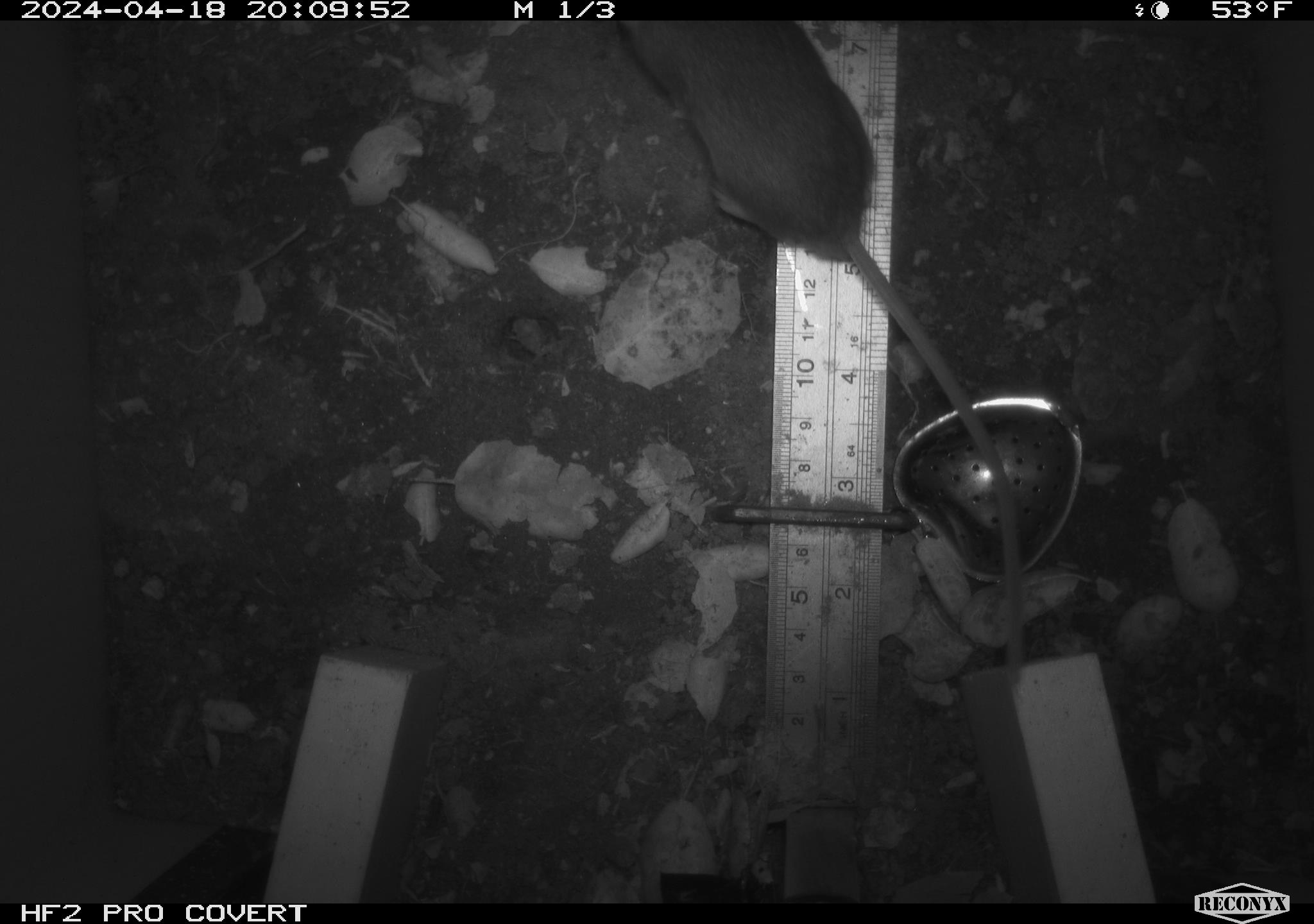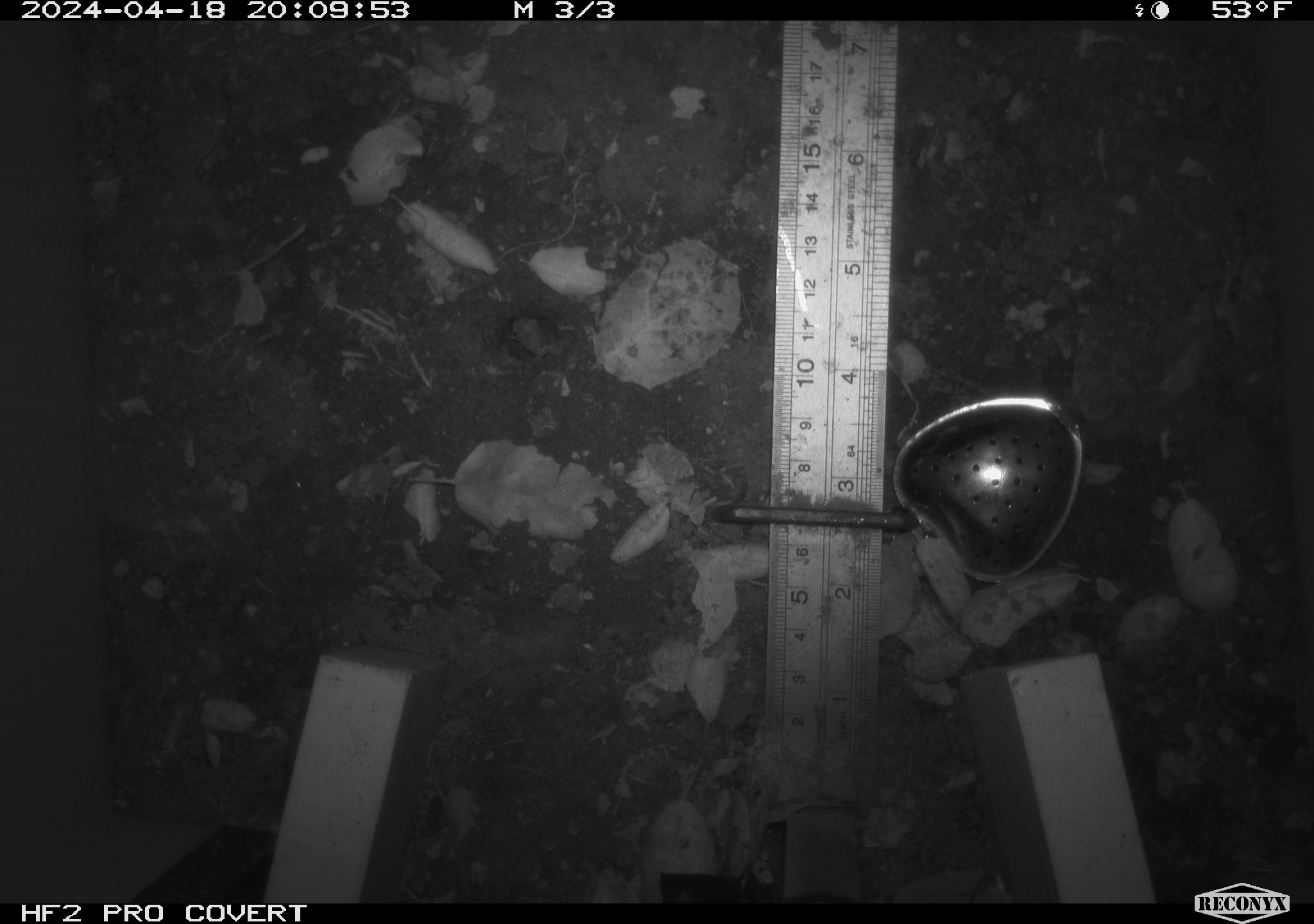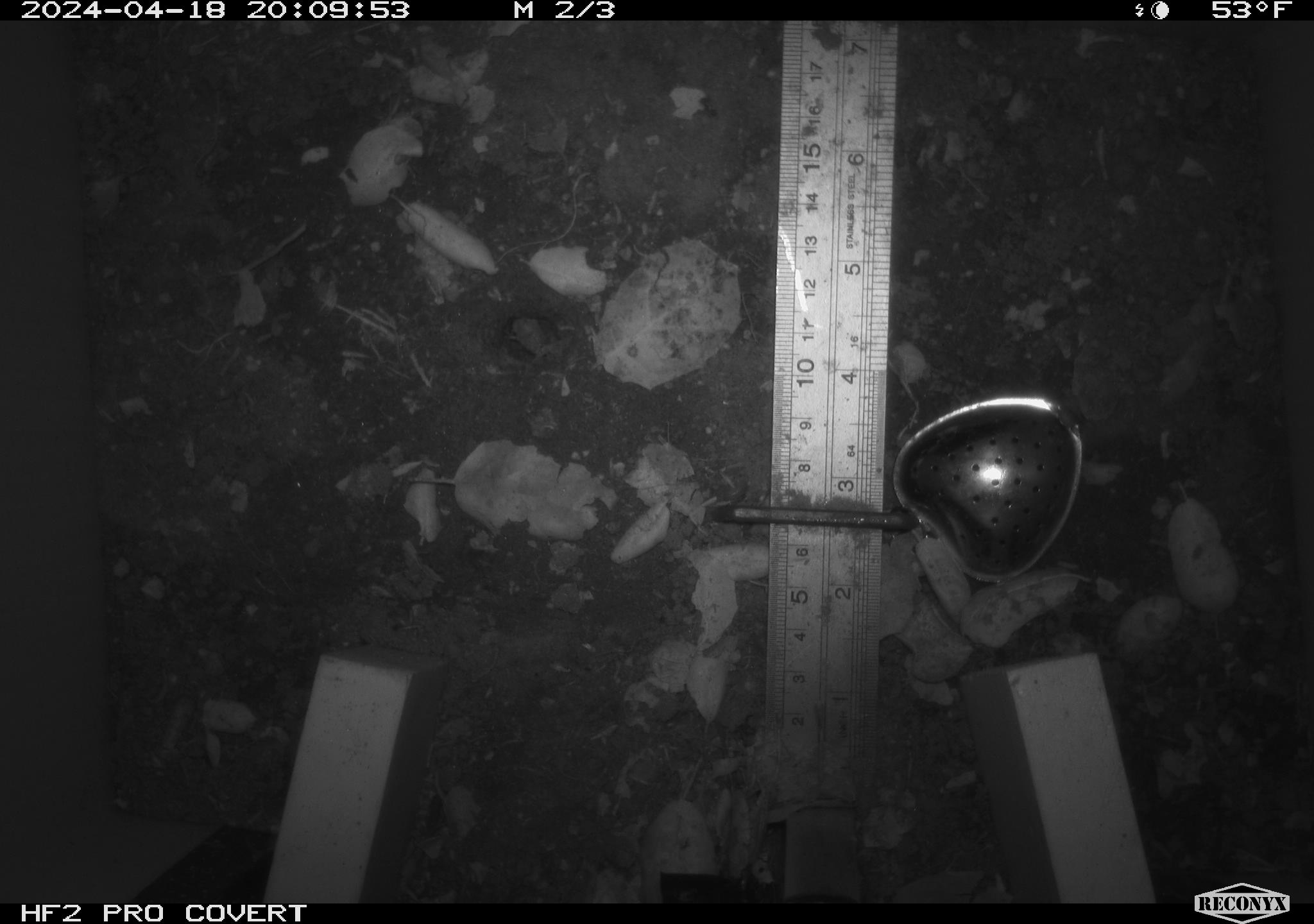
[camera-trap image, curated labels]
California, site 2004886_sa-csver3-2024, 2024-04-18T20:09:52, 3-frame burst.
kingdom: Animalia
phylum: Chordata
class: Mammalia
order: Rodentia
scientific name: Rodentia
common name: rodent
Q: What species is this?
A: Rodent (Rodentia).